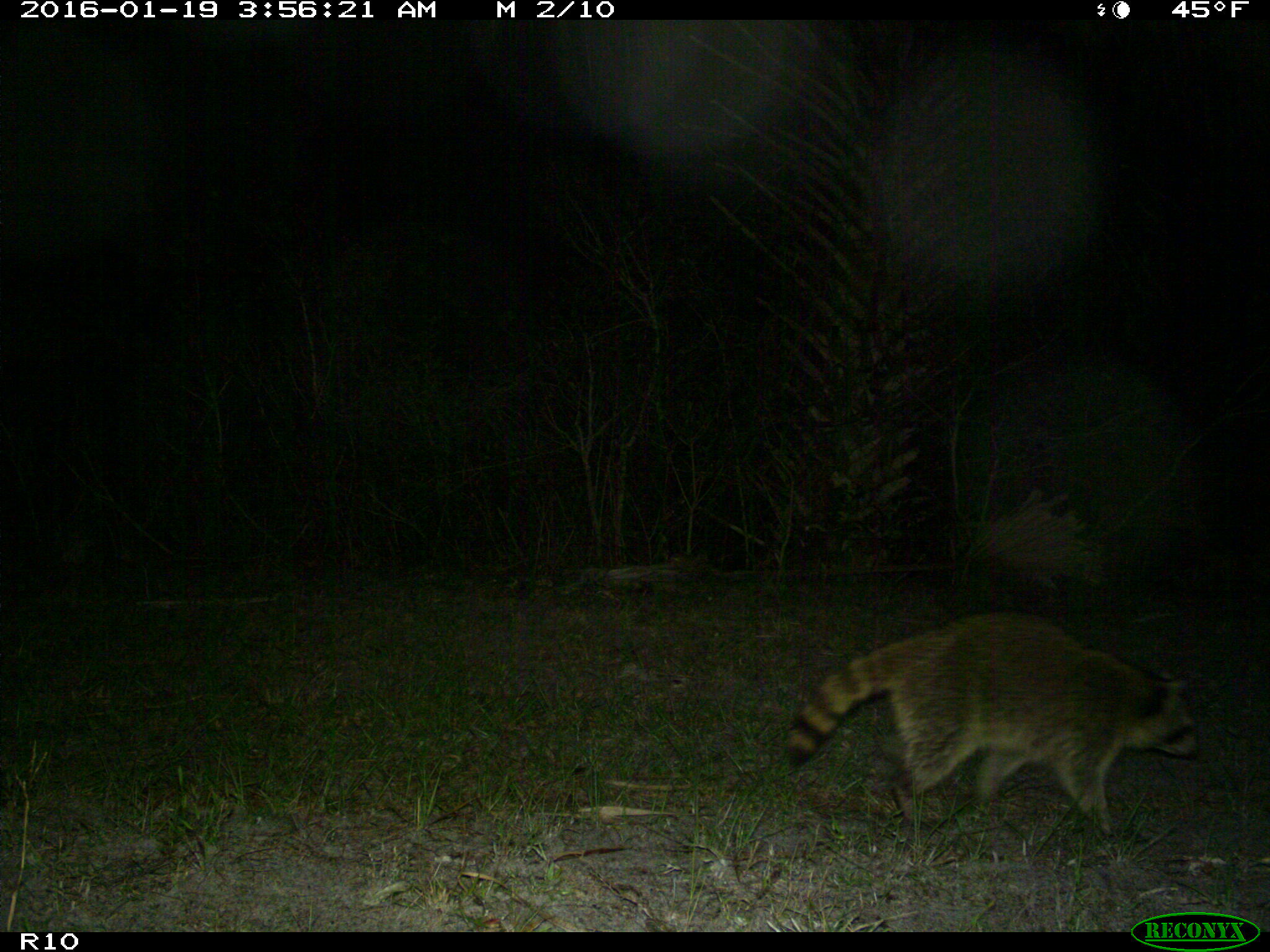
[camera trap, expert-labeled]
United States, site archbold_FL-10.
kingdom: Animalia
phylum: Chordata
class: Mammalia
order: Carnivora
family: Procyonidae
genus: Procyon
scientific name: Procyon lotor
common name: common raccoon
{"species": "Procyon lotor (common raccoon)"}